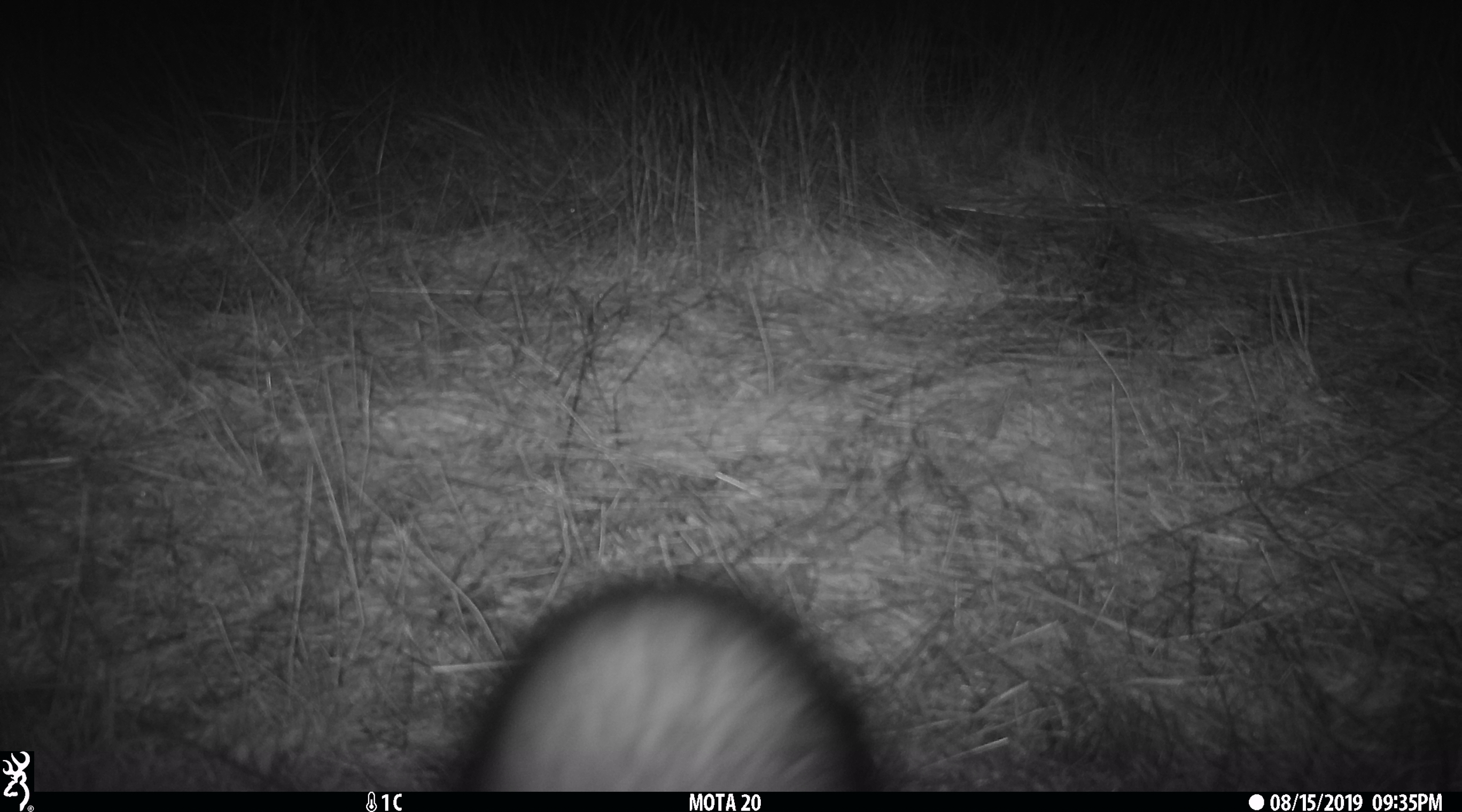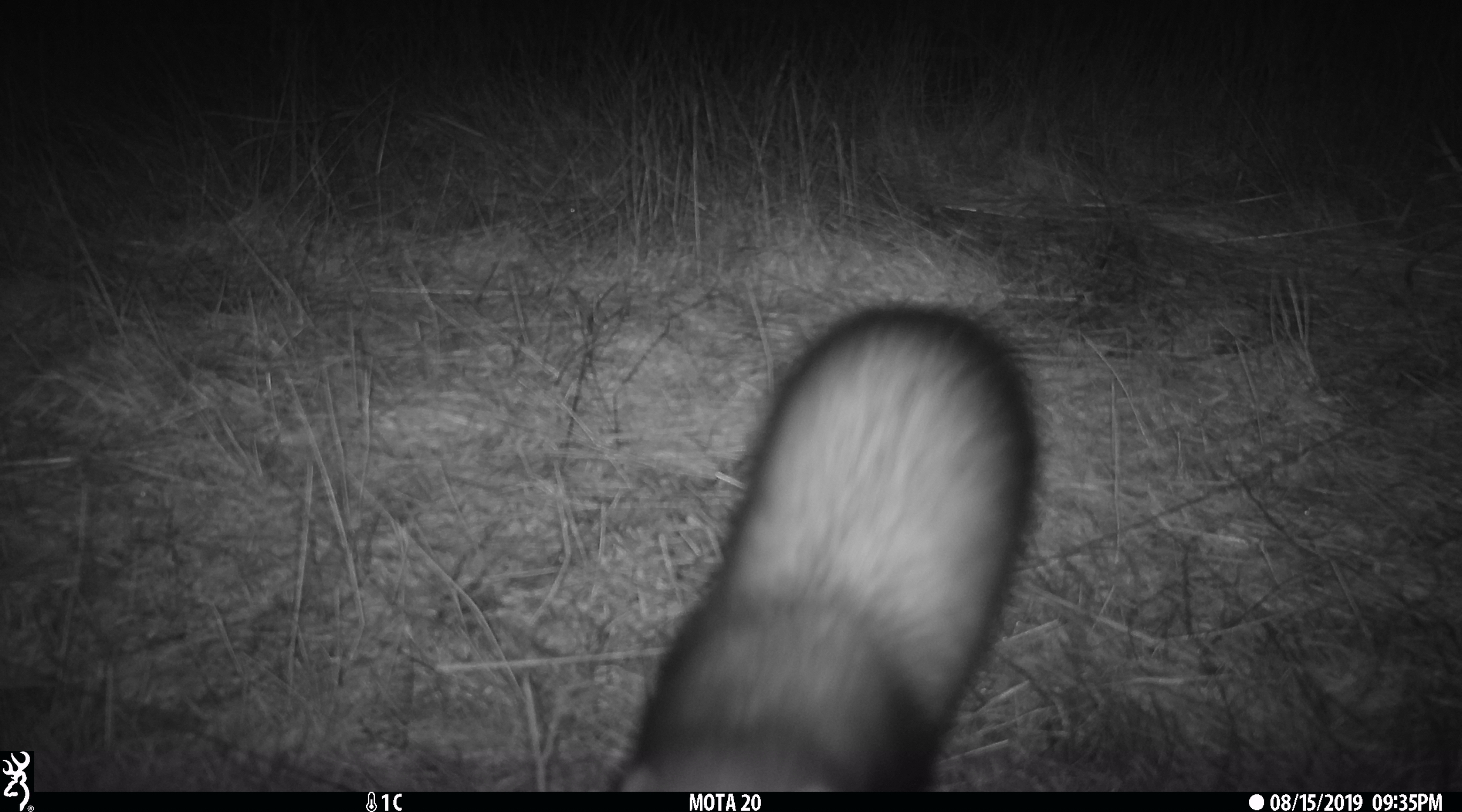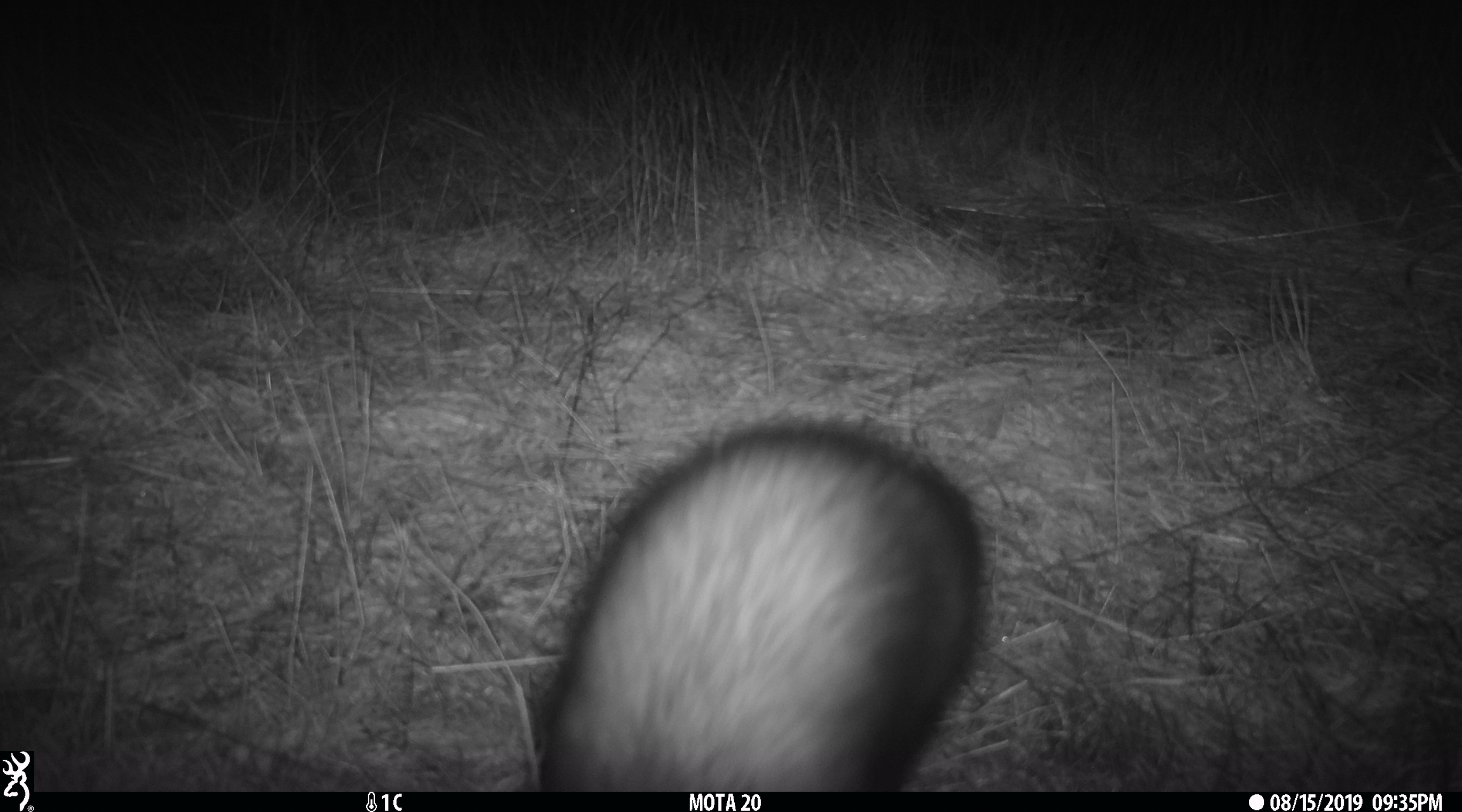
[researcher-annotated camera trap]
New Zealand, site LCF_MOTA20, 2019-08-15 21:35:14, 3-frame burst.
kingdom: Animalia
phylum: Chordata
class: Mammalia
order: Carnivora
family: Mustelidae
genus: Mustela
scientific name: Mustela furo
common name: ferret